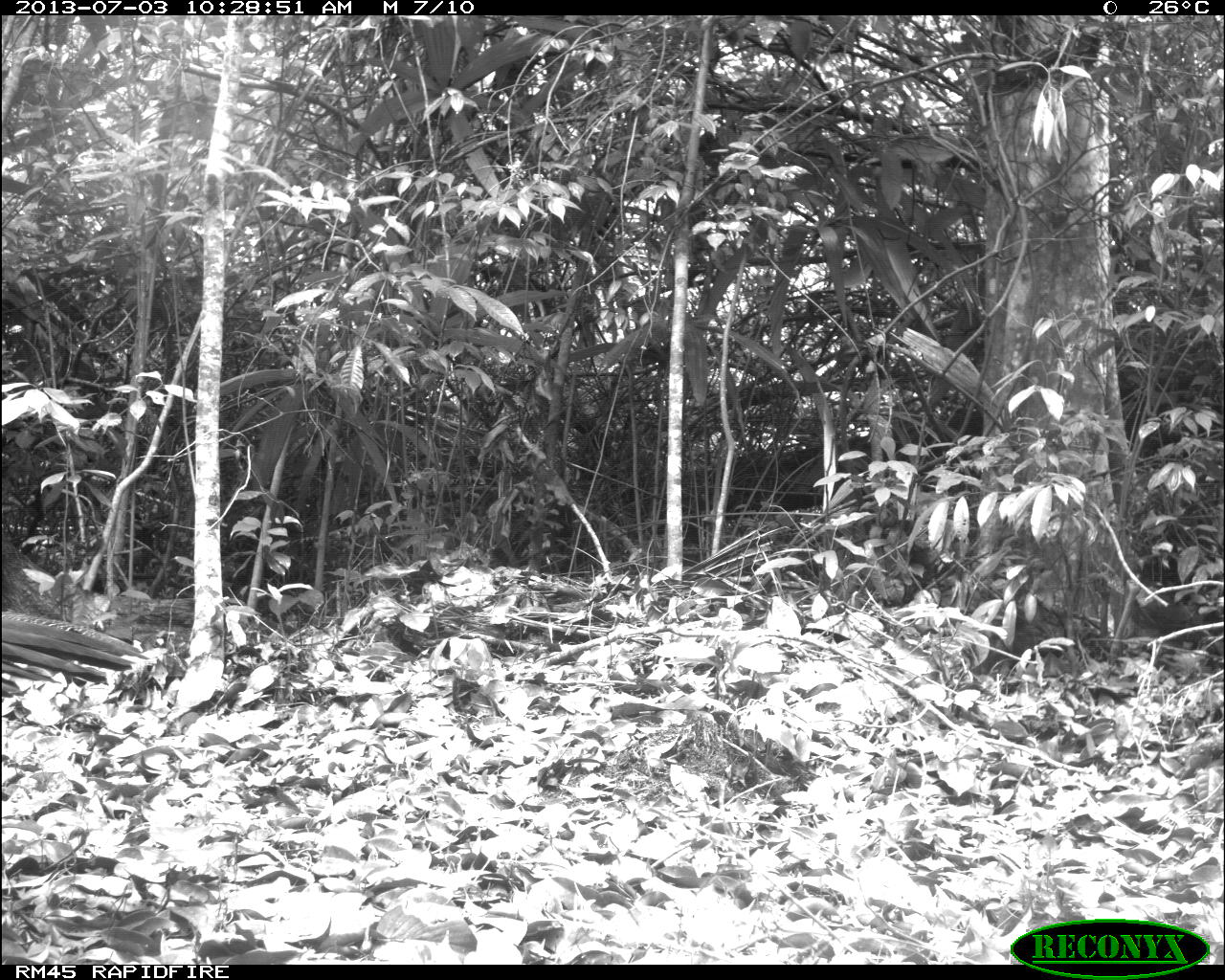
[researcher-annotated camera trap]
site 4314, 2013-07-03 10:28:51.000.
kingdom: Animalia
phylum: Chordata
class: Aves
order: Galliformes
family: Cracidae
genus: Crax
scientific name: Crax rubra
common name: great curassow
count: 1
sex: female